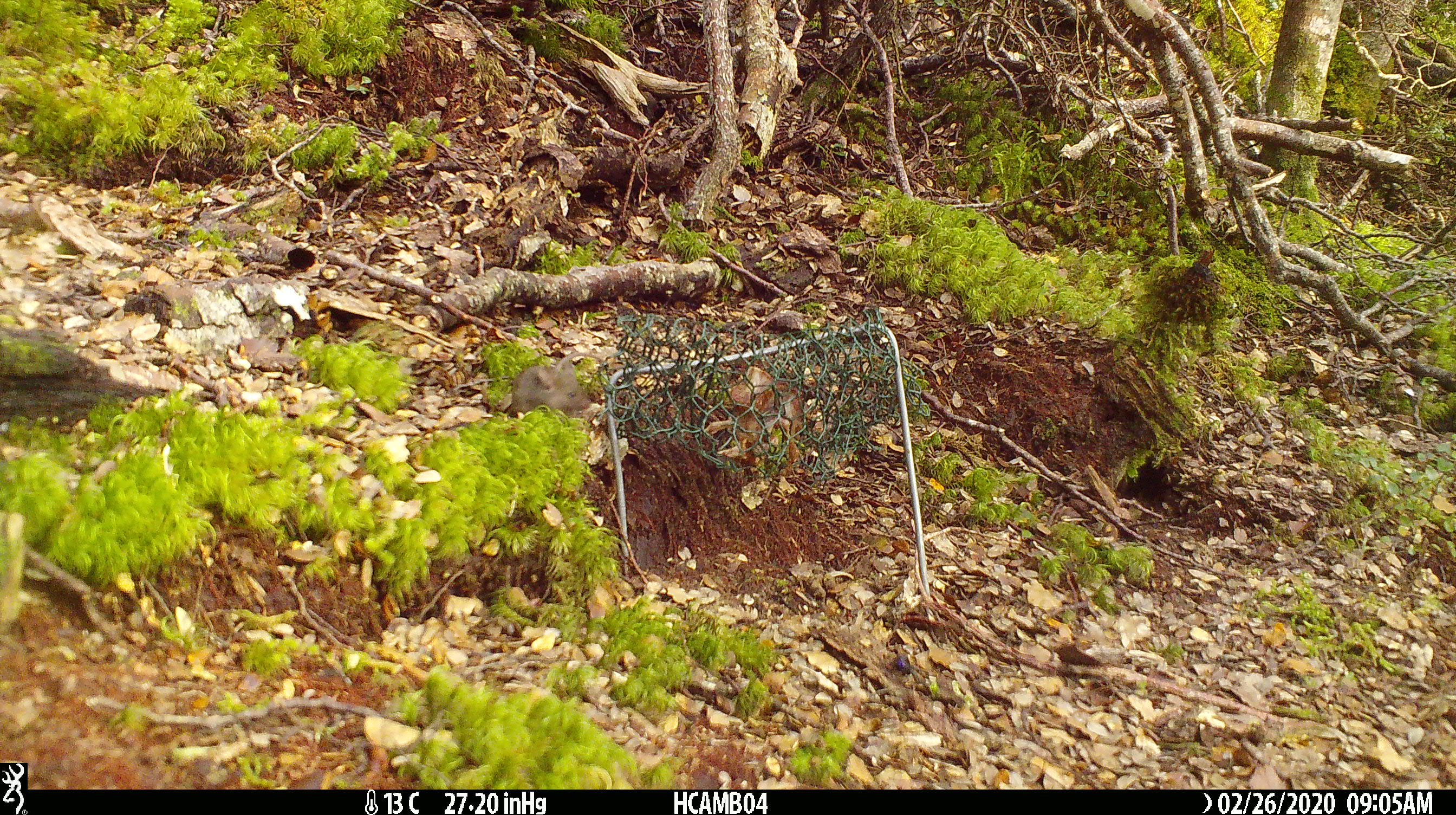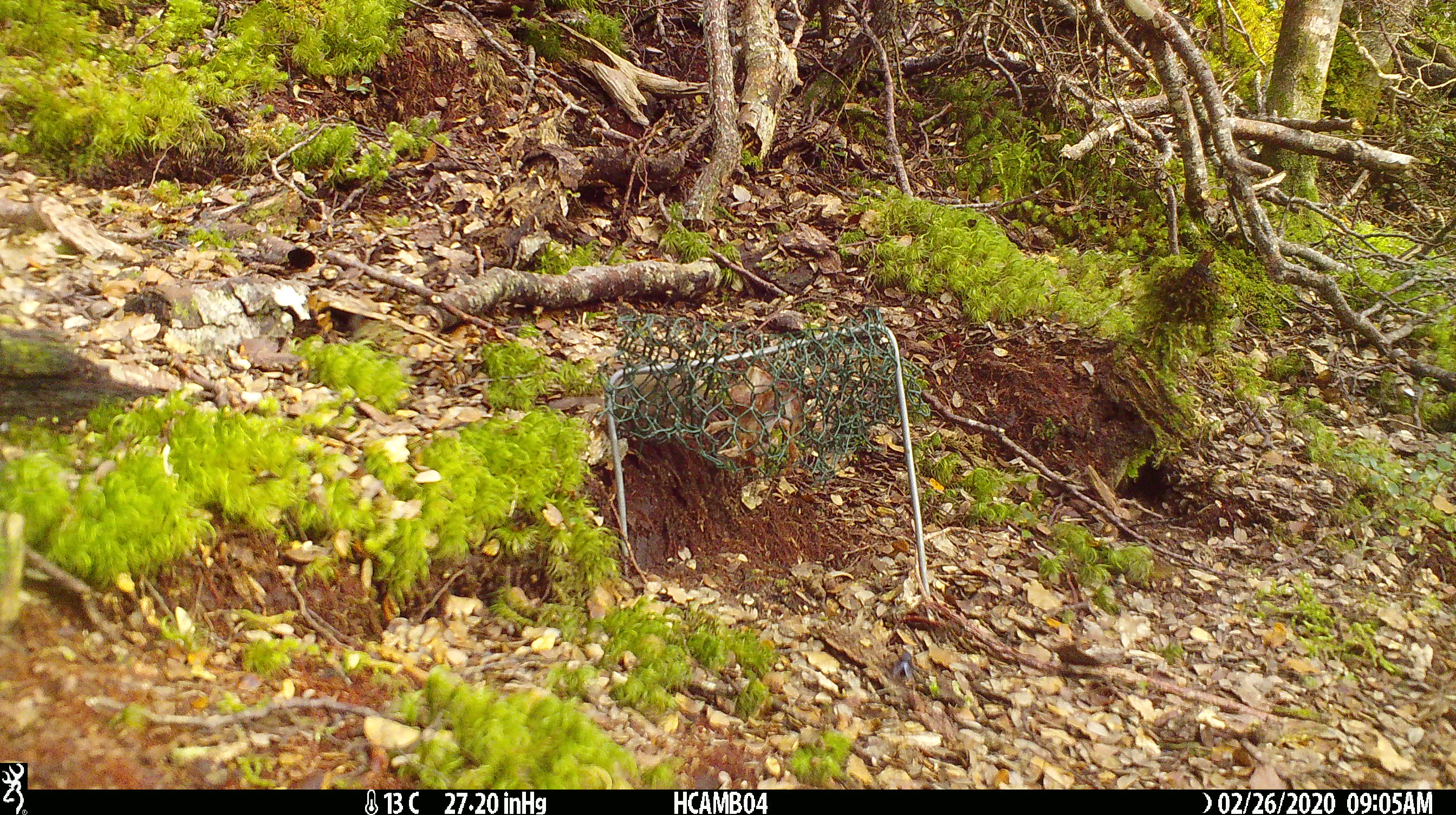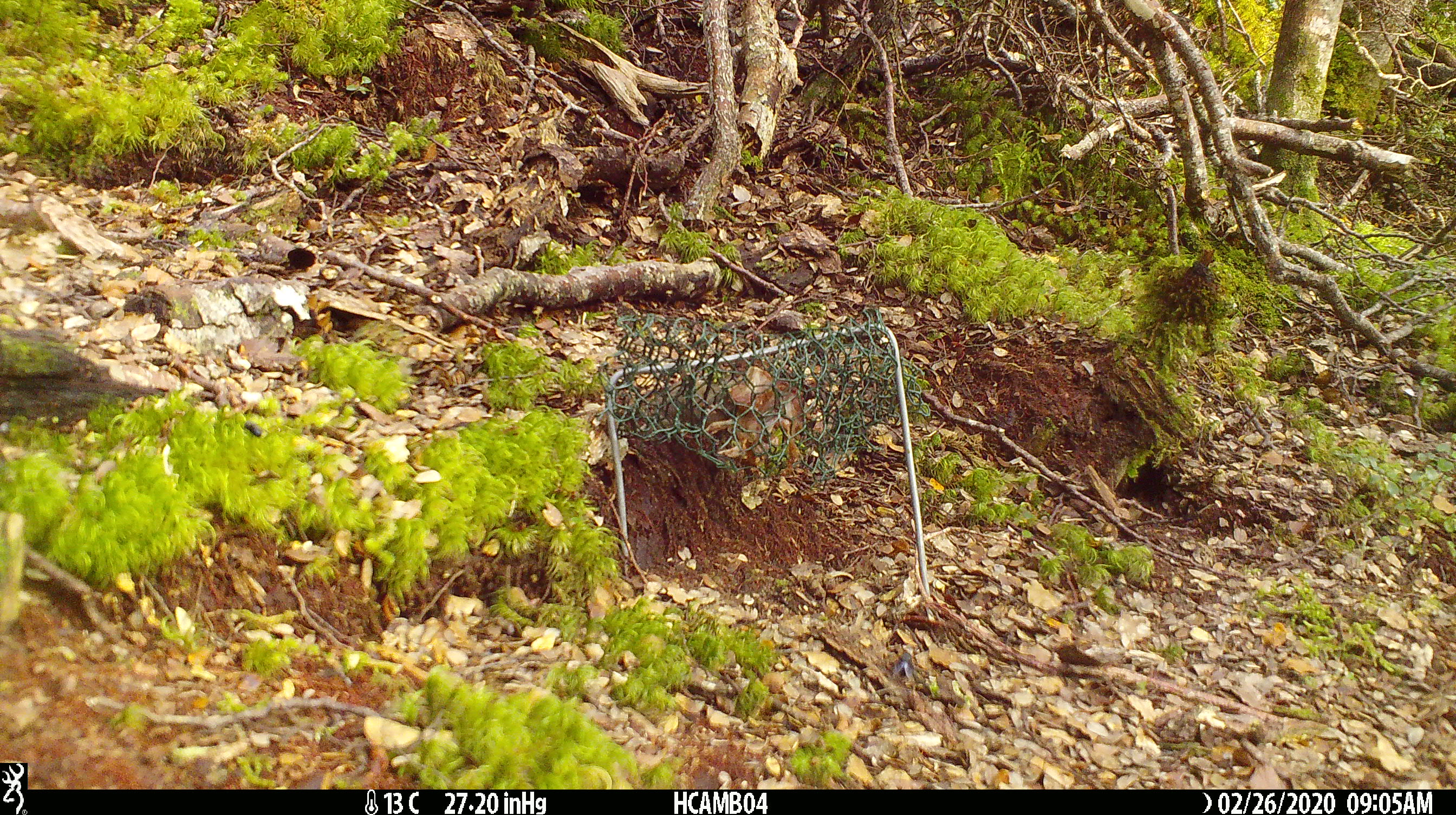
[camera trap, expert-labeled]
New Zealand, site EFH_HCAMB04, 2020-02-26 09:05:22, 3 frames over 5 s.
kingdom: Animalia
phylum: Chordata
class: Mammalia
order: Rodentia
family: Muridae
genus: Mus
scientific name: Mus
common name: mouse